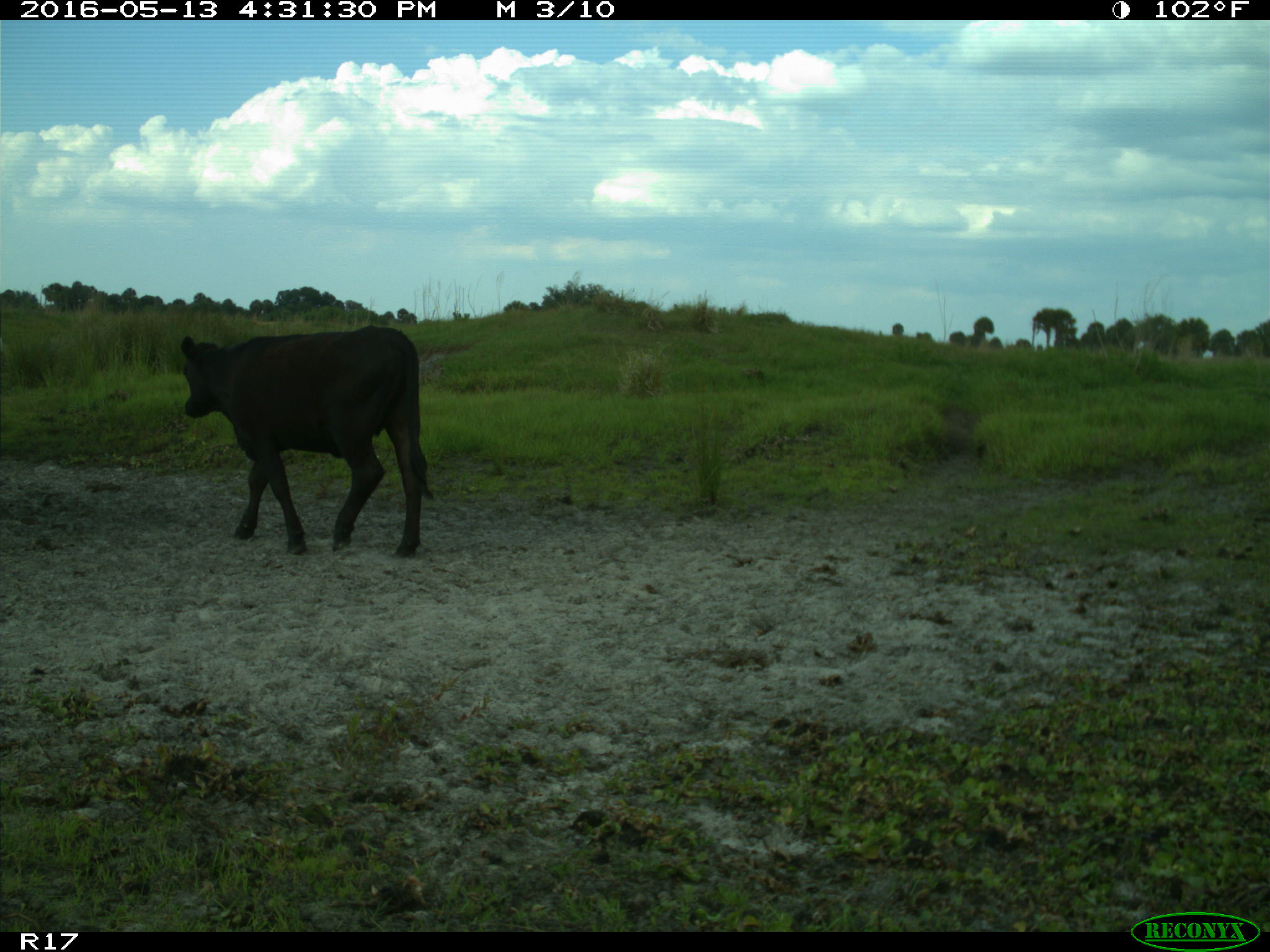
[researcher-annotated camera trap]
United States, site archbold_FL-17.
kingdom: Animalia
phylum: Chordata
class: Mammalia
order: Artiodactyla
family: Bovidae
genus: Bos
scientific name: Bos taurus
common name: domestic cow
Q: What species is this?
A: Bos taurus (domestic cow).